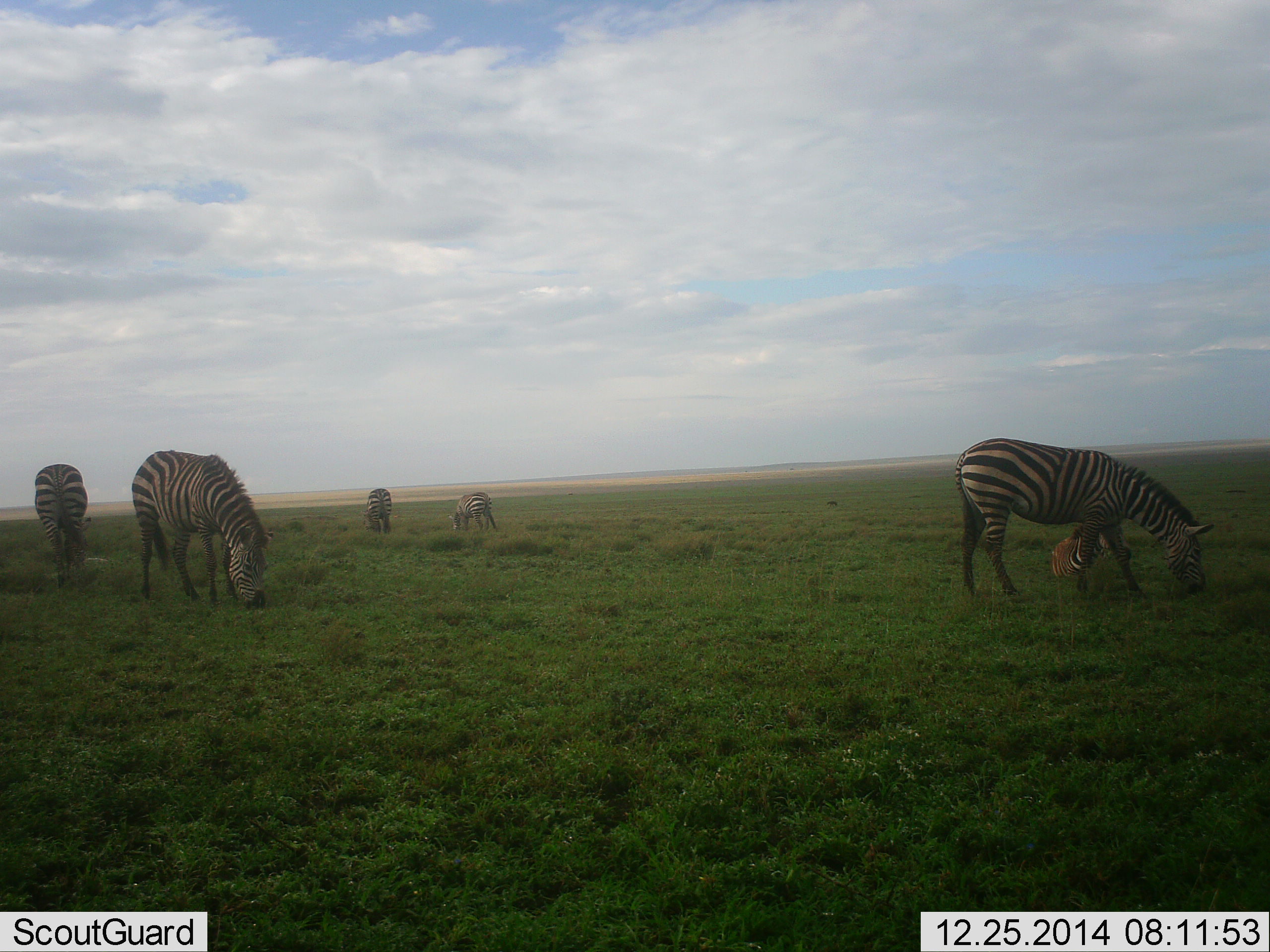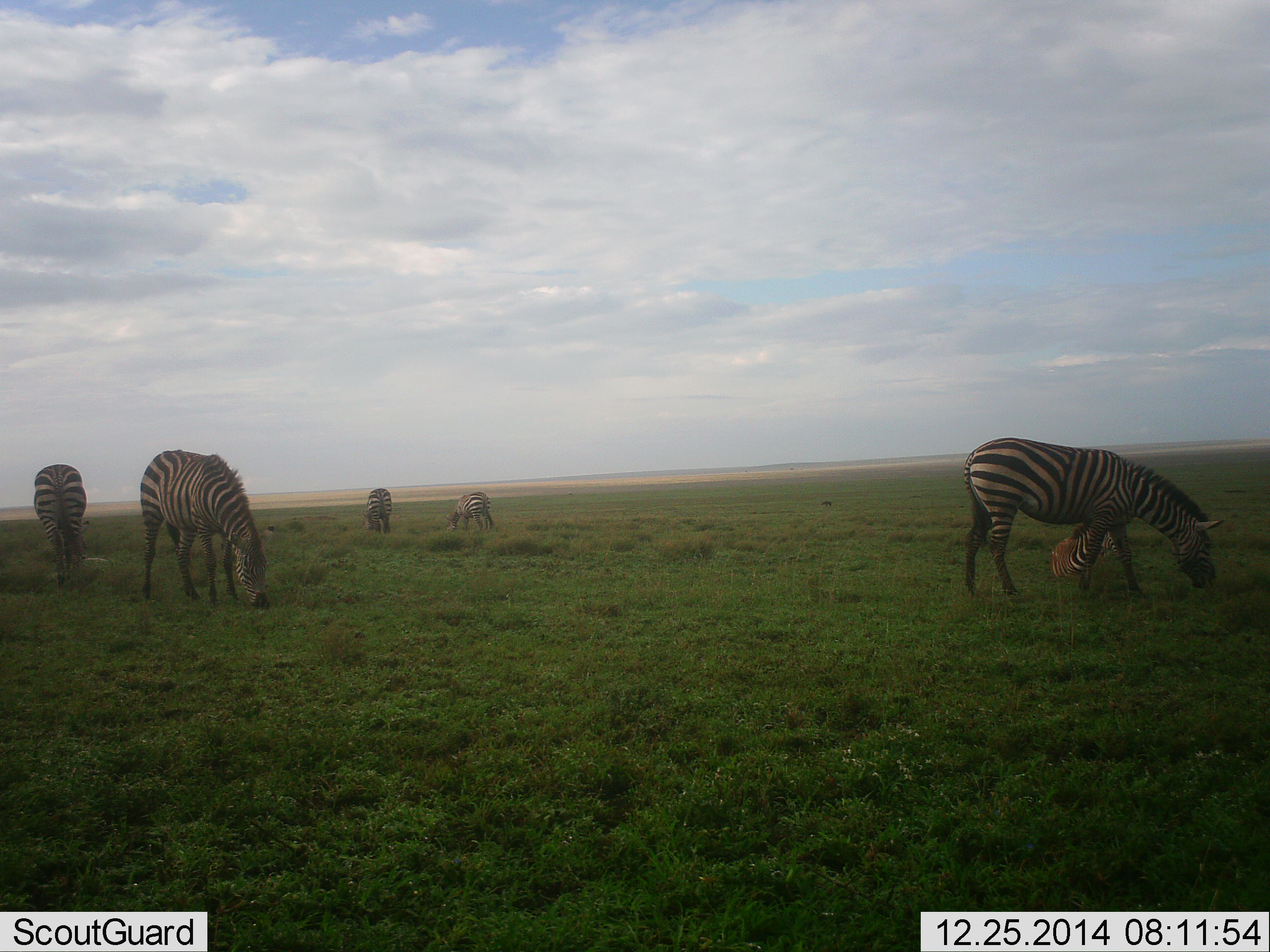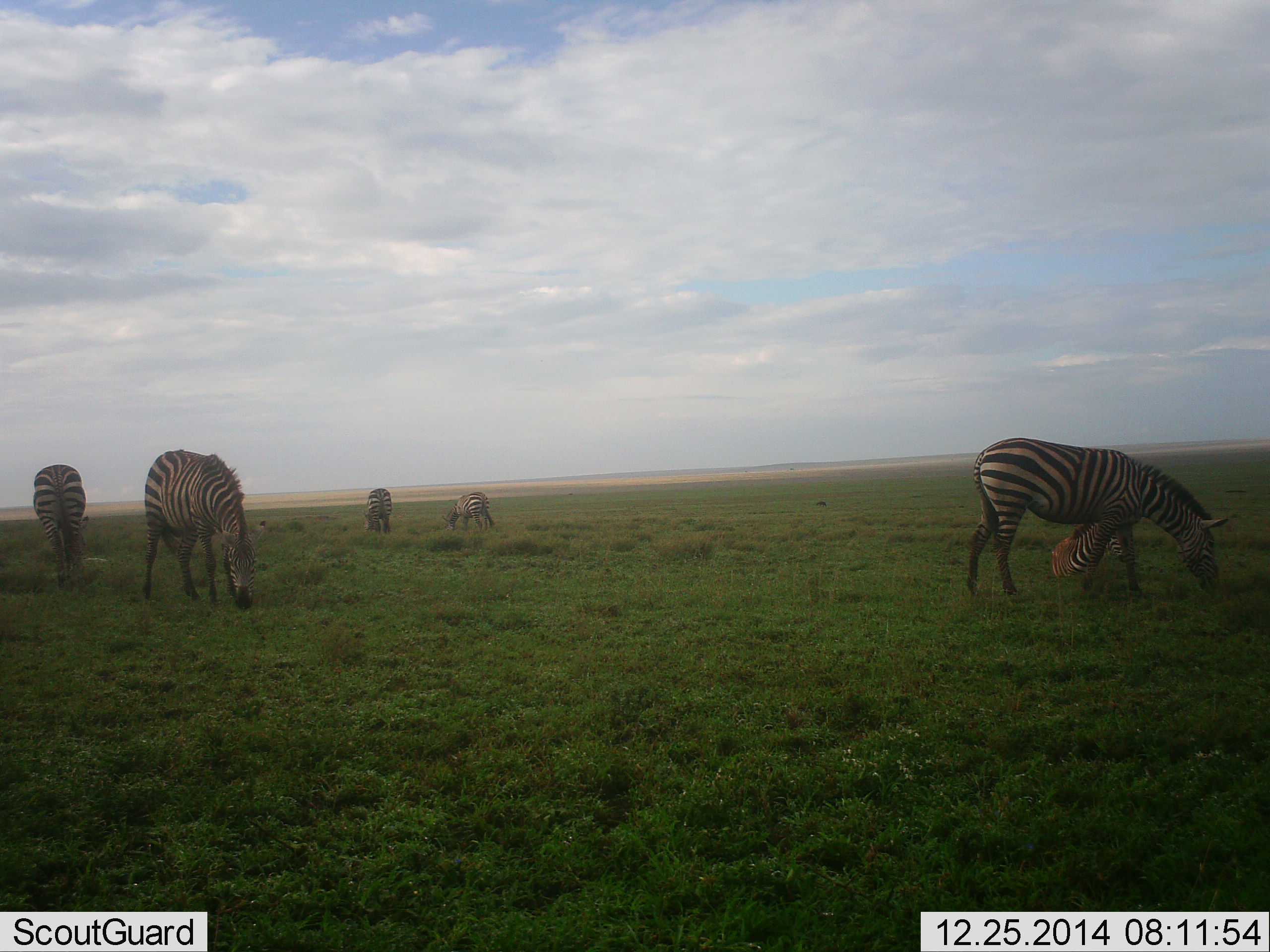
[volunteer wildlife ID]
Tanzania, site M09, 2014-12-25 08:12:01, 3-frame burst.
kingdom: Animalia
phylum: Chordata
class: Mammalia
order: Perissodactyla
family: Equidae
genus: Equus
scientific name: Equus quagga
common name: plains zebra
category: zebra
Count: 6.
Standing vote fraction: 10%.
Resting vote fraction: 60%.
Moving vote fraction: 0%.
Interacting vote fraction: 0%.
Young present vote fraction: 30%.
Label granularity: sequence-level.